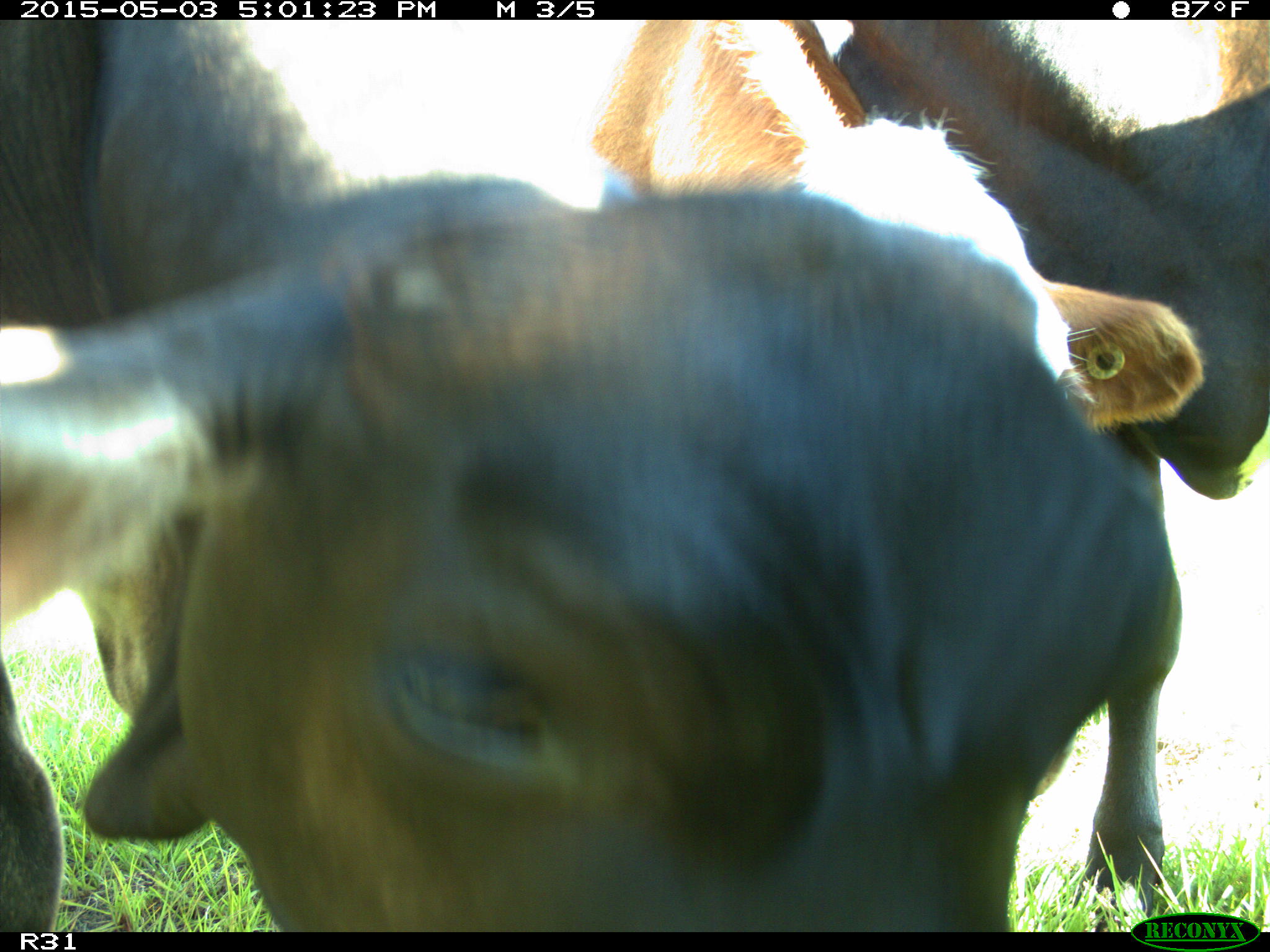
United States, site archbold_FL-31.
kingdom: Animalia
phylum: Chordata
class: Mammalia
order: Artiodactyla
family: Bovidae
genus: Bos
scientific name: Bos taurus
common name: domestic cow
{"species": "Bos taurus (domestic cow)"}